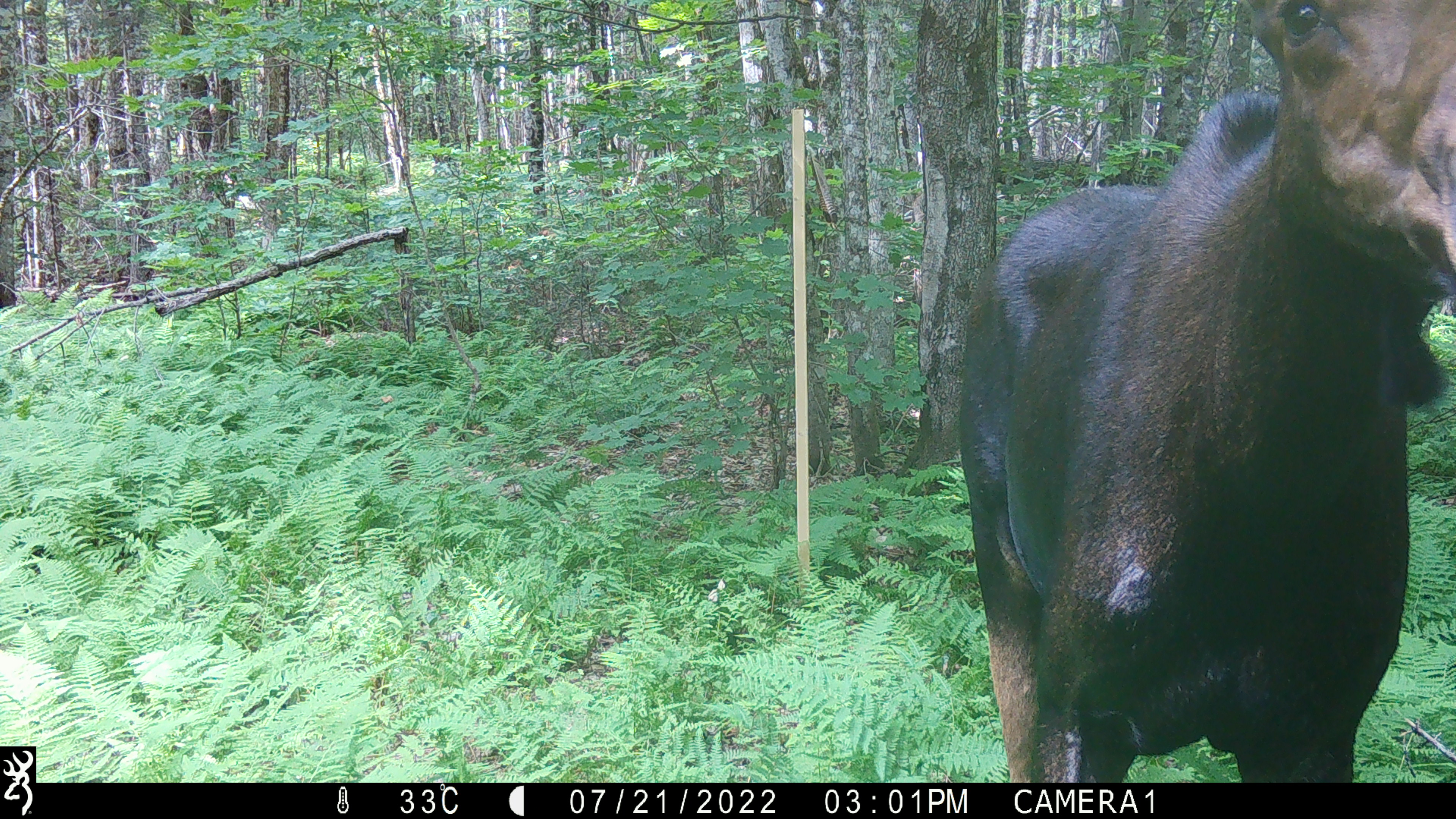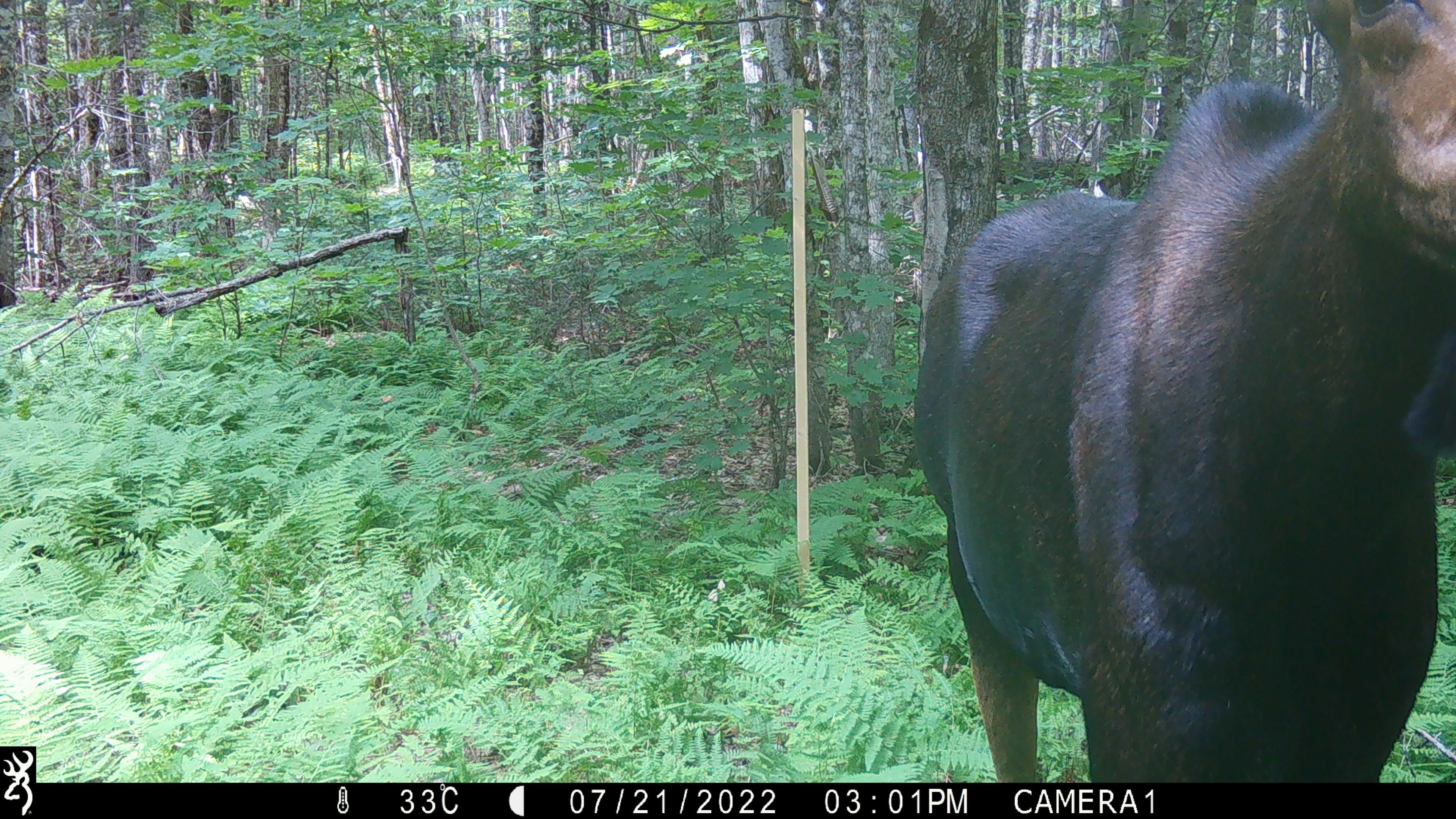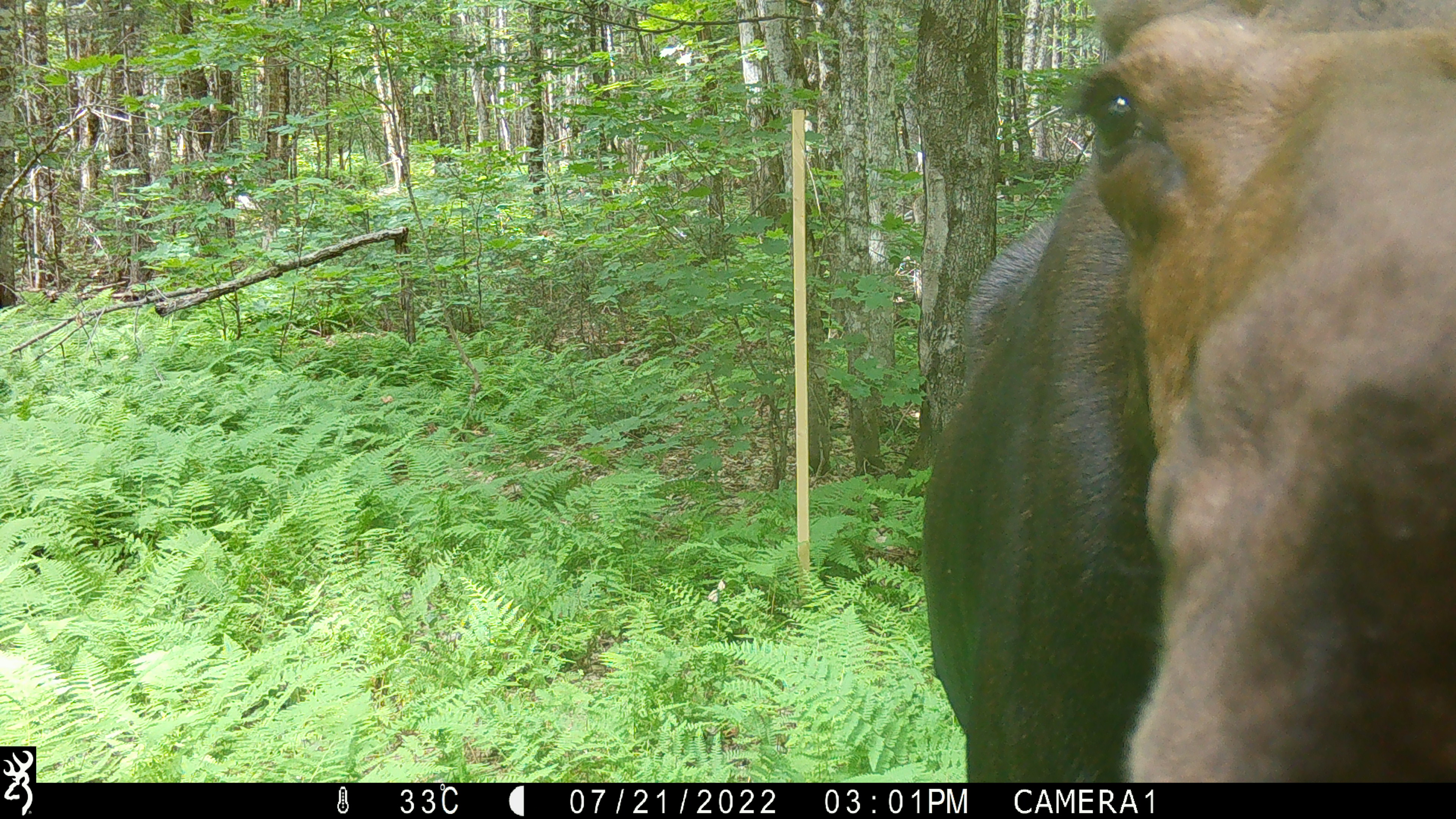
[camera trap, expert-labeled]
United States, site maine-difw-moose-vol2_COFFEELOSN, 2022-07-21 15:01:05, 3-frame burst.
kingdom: Animalia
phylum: Chordata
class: Mammalia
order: Artiodactyla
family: Cervidae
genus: Alces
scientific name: Alces alces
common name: moose